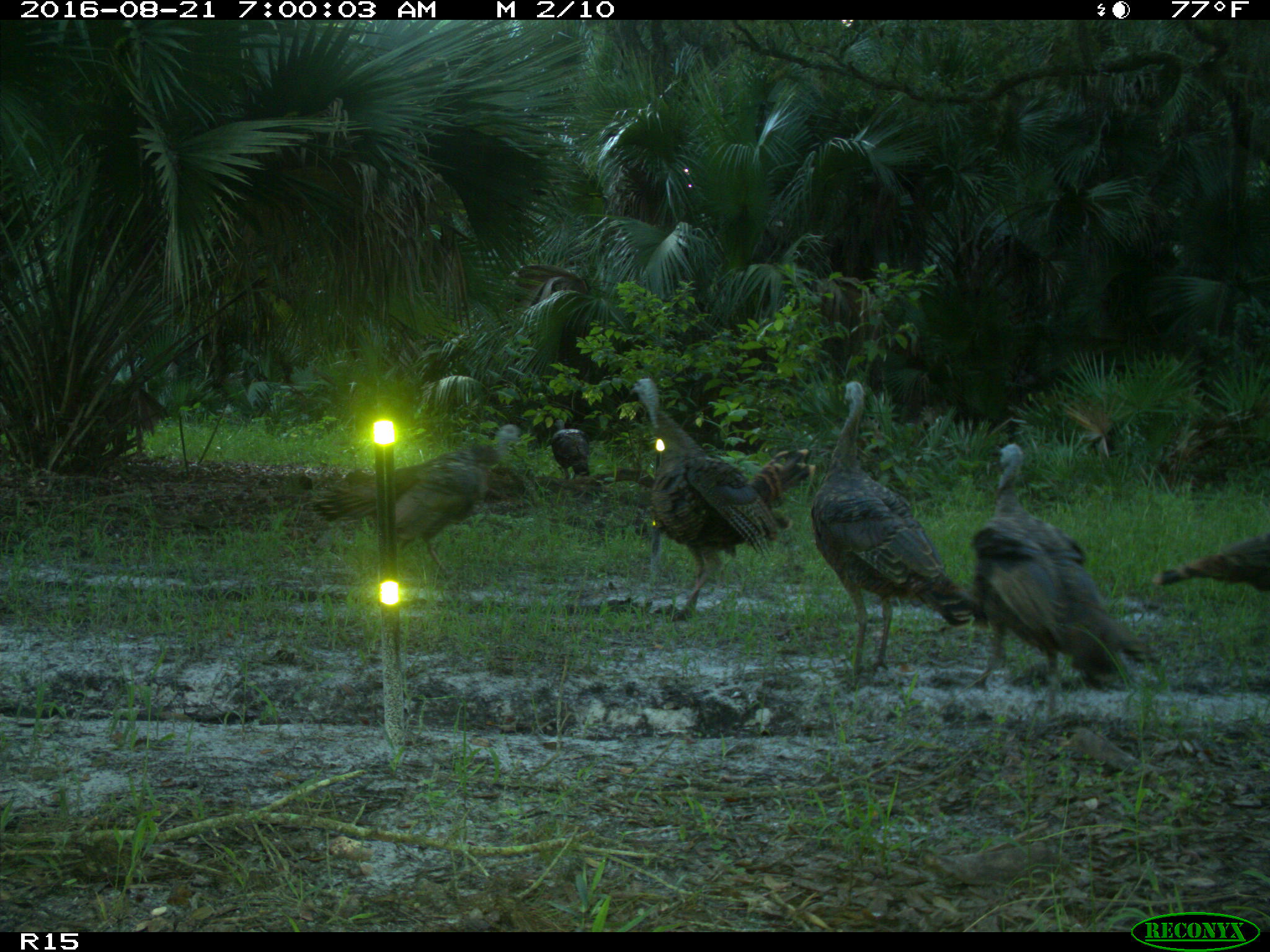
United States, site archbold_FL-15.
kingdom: Animalia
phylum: Chordata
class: Aves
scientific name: Aves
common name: birds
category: unidentified bird